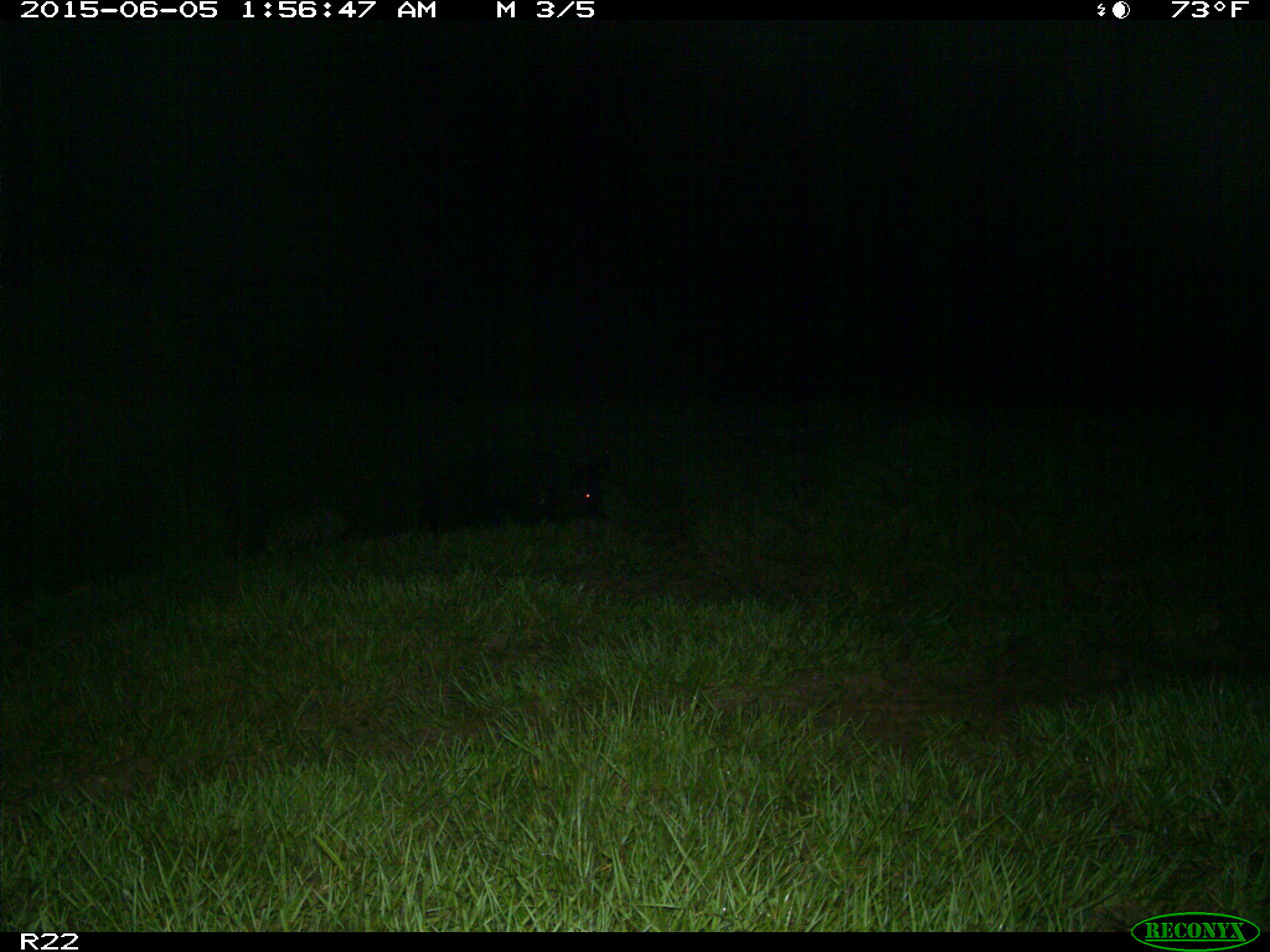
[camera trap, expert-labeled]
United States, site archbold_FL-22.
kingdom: Animalia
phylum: Chordata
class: Mammalia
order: Artiodactyla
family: Bovidae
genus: Bos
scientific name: Bos taurus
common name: domestic cow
Bos taurus (domestic cow).